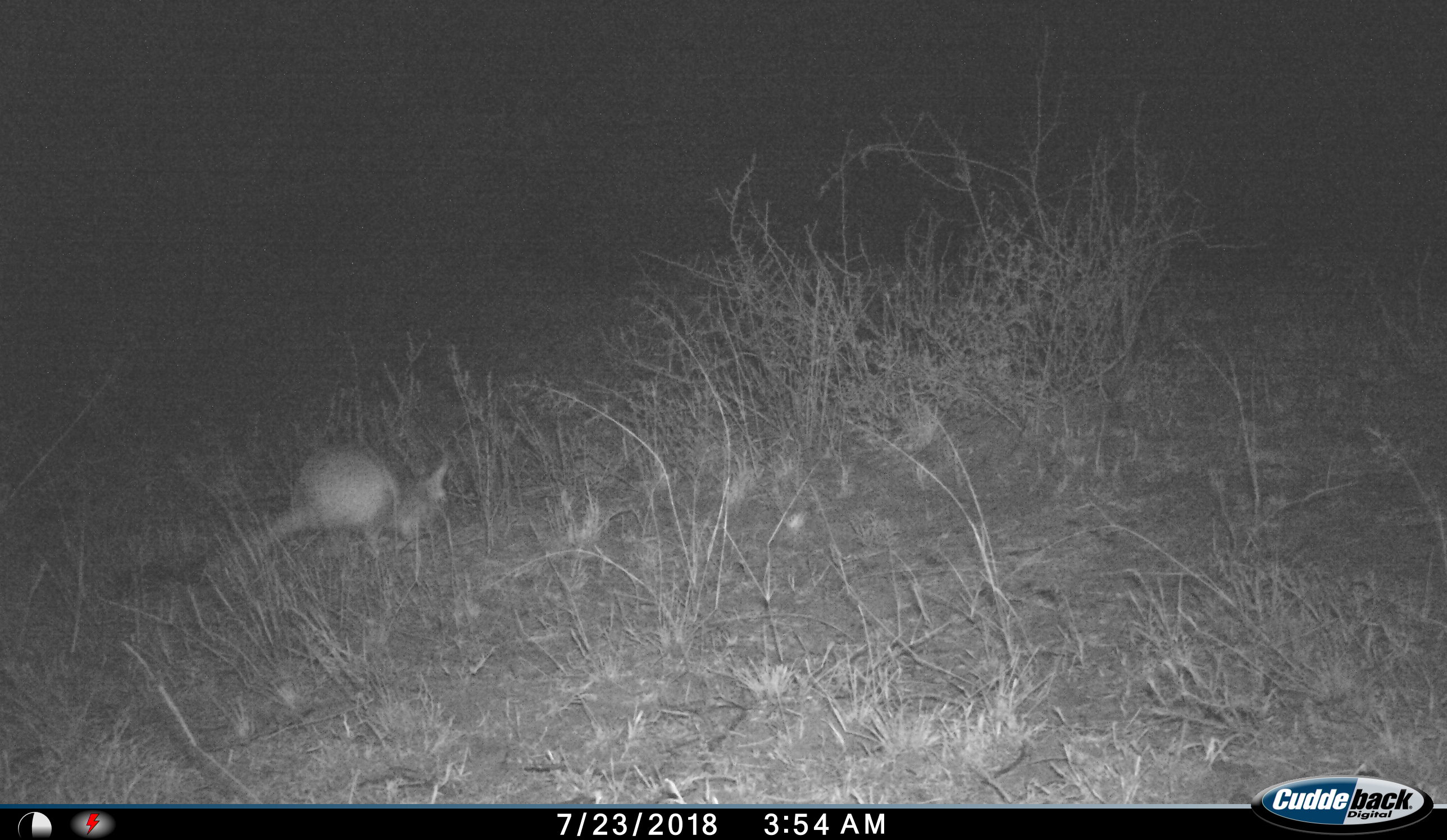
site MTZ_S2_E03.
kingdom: Animalia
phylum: Chordata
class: Mammalia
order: Rodentia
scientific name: Rodentia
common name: rodent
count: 1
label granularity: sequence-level